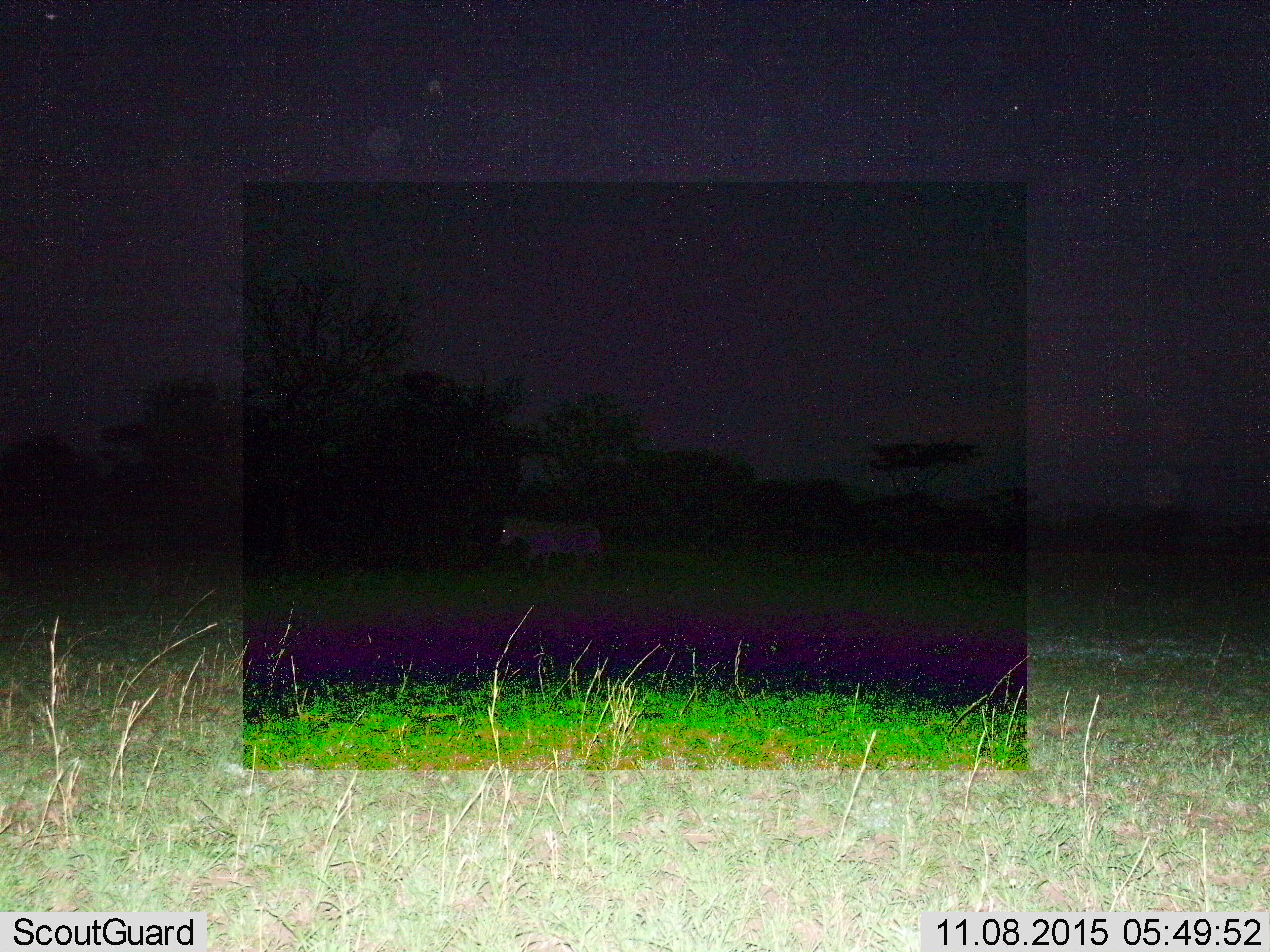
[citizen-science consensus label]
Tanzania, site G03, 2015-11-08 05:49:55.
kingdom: Animalia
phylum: Chordata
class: Mammalia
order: Perissodactyla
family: Equidae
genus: Equus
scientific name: Equus quagga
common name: plains zebra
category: zebra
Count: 1.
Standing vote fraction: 38%.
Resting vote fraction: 0%.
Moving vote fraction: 62%.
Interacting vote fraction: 0%.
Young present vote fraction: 0%.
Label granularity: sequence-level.